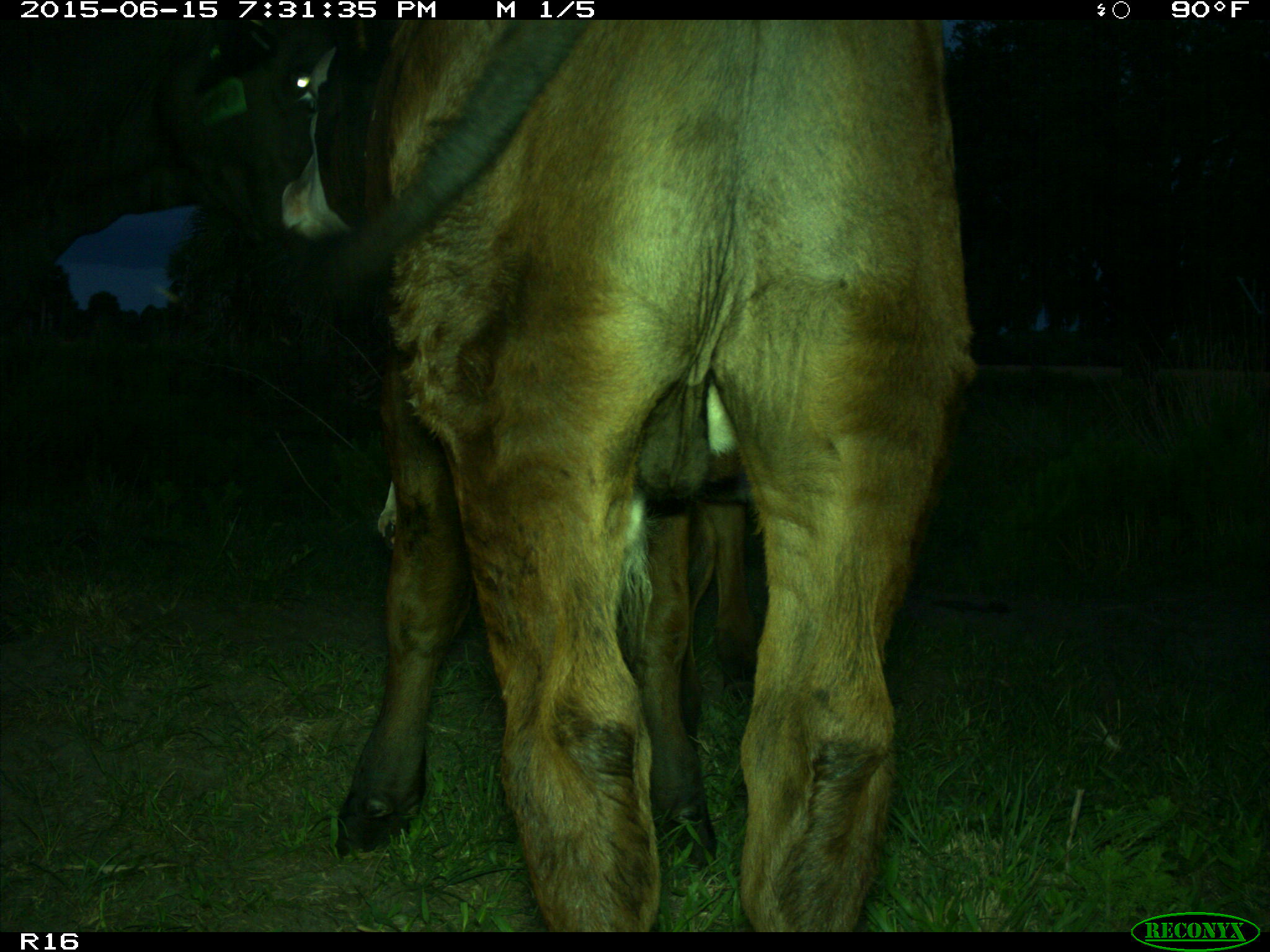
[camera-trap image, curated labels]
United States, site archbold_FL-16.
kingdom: Animalia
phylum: Chordata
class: Mammalia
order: Artiodactyla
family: Bovidae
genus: Bos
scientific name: Bos taurus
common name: domestic cow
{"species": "Bos taurus (domestic cow)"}